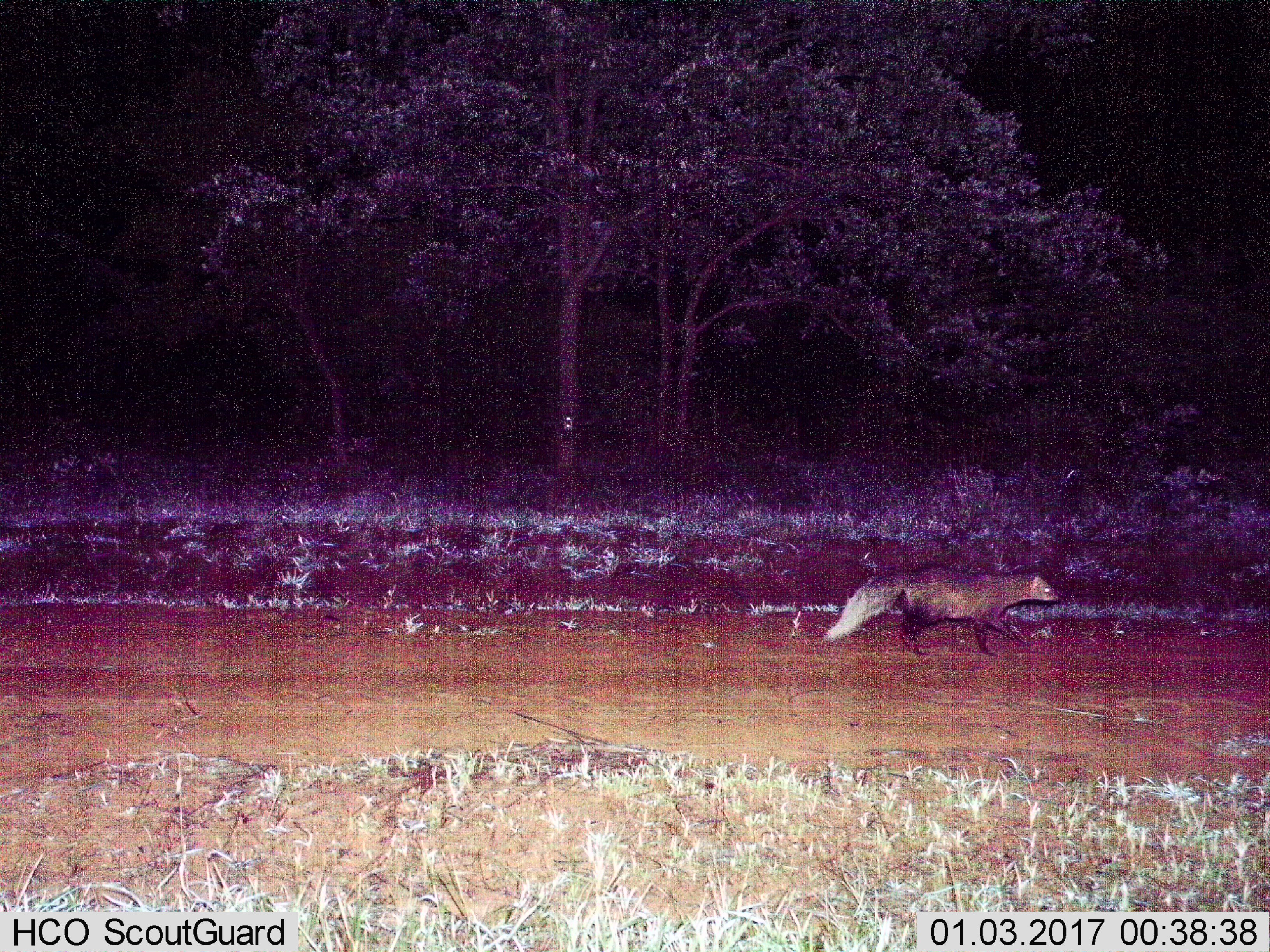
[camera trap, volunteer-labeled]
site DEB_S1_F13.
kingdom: Animalia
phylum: Chordata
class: Mammalia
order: Carnivora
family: Herpestidae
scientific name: Herpestidae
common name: mongoose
Mongoose (Herpestidae), count 1. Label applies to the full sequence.